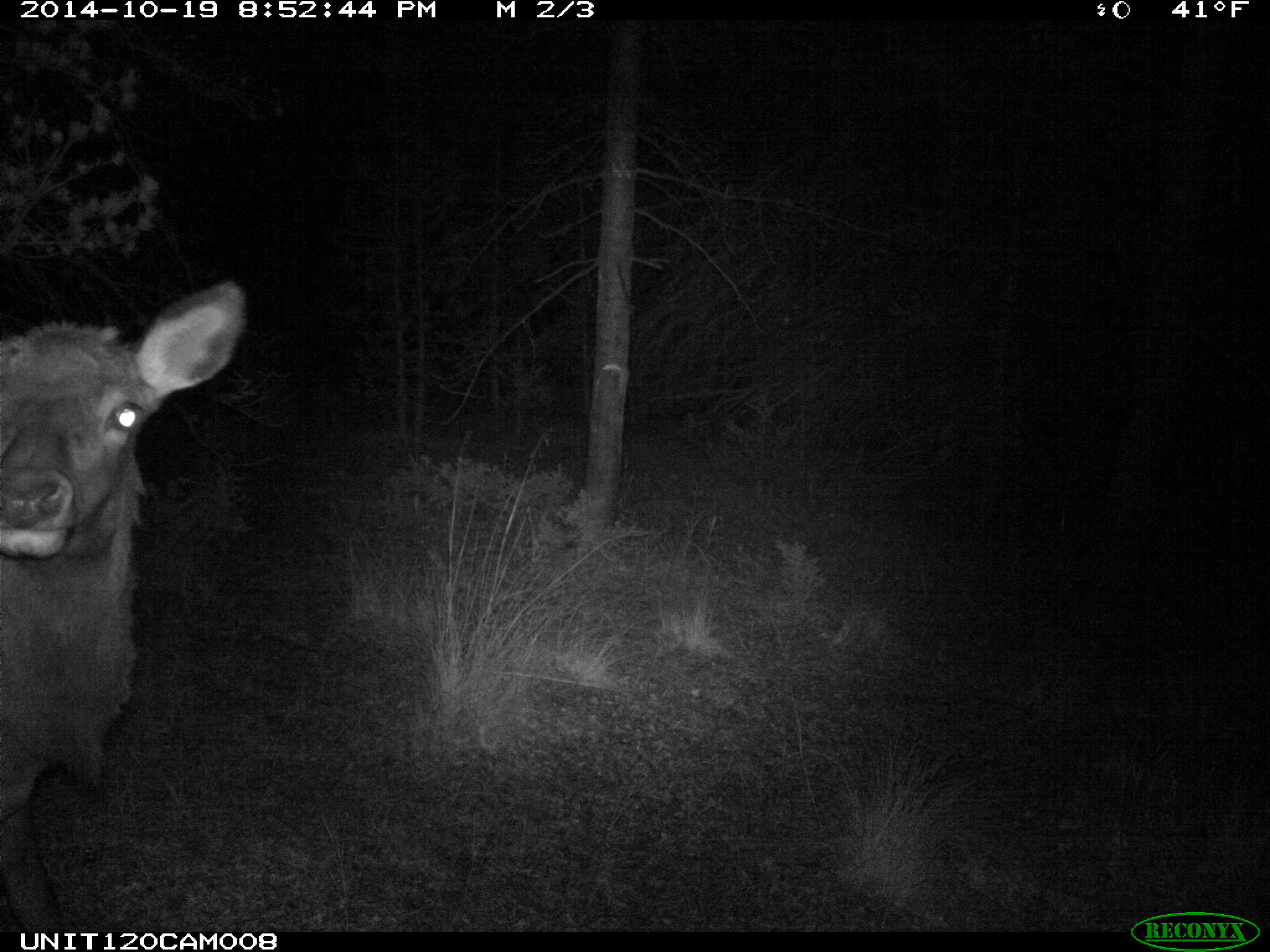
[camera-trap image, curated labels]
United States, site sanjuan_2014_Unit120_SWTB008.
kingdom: Animalia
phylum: Chordata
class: Mammalia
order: Artiodactyla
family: Cervidae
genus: Cervus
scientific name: Cervus elaphus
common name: red deer